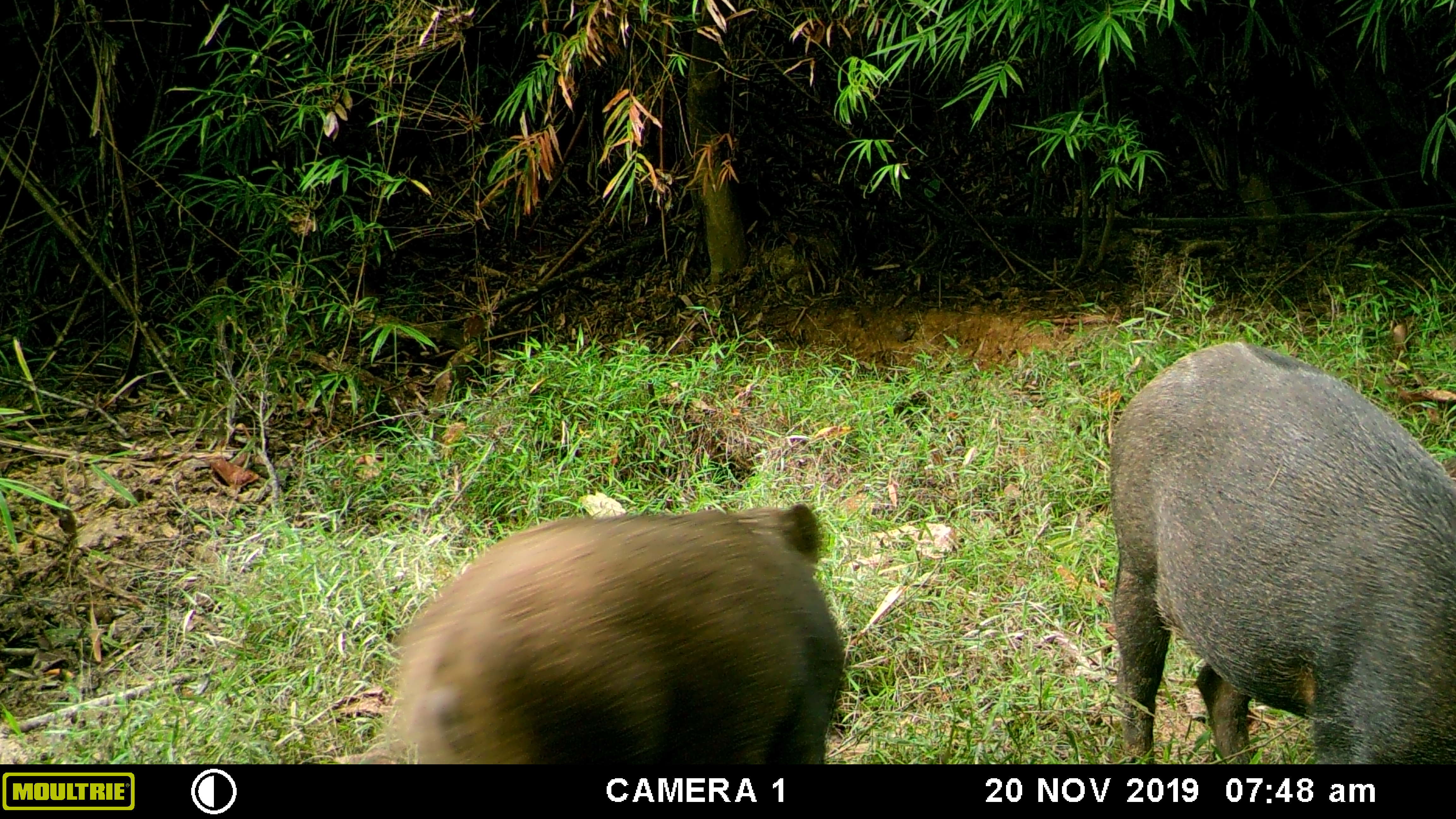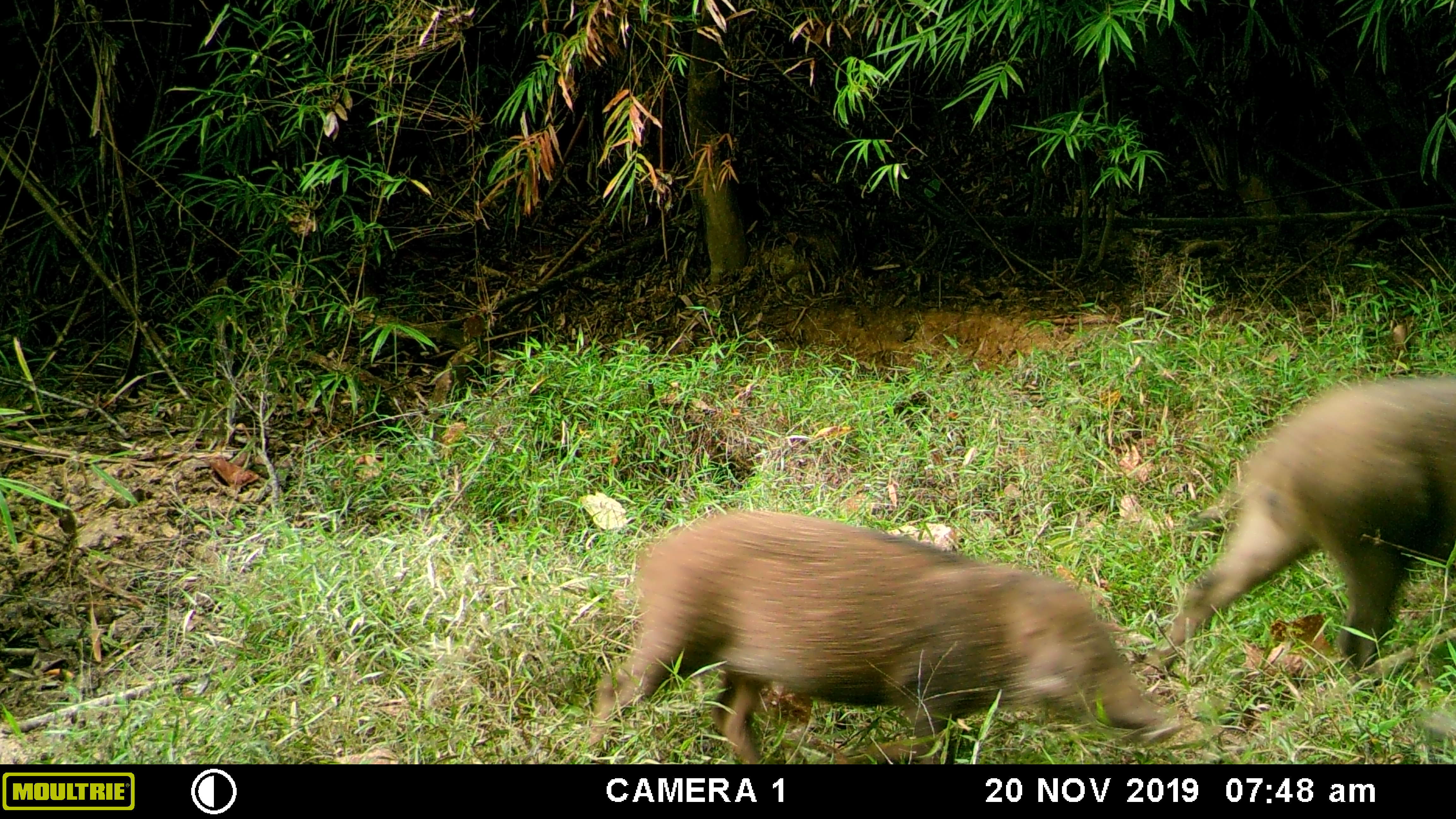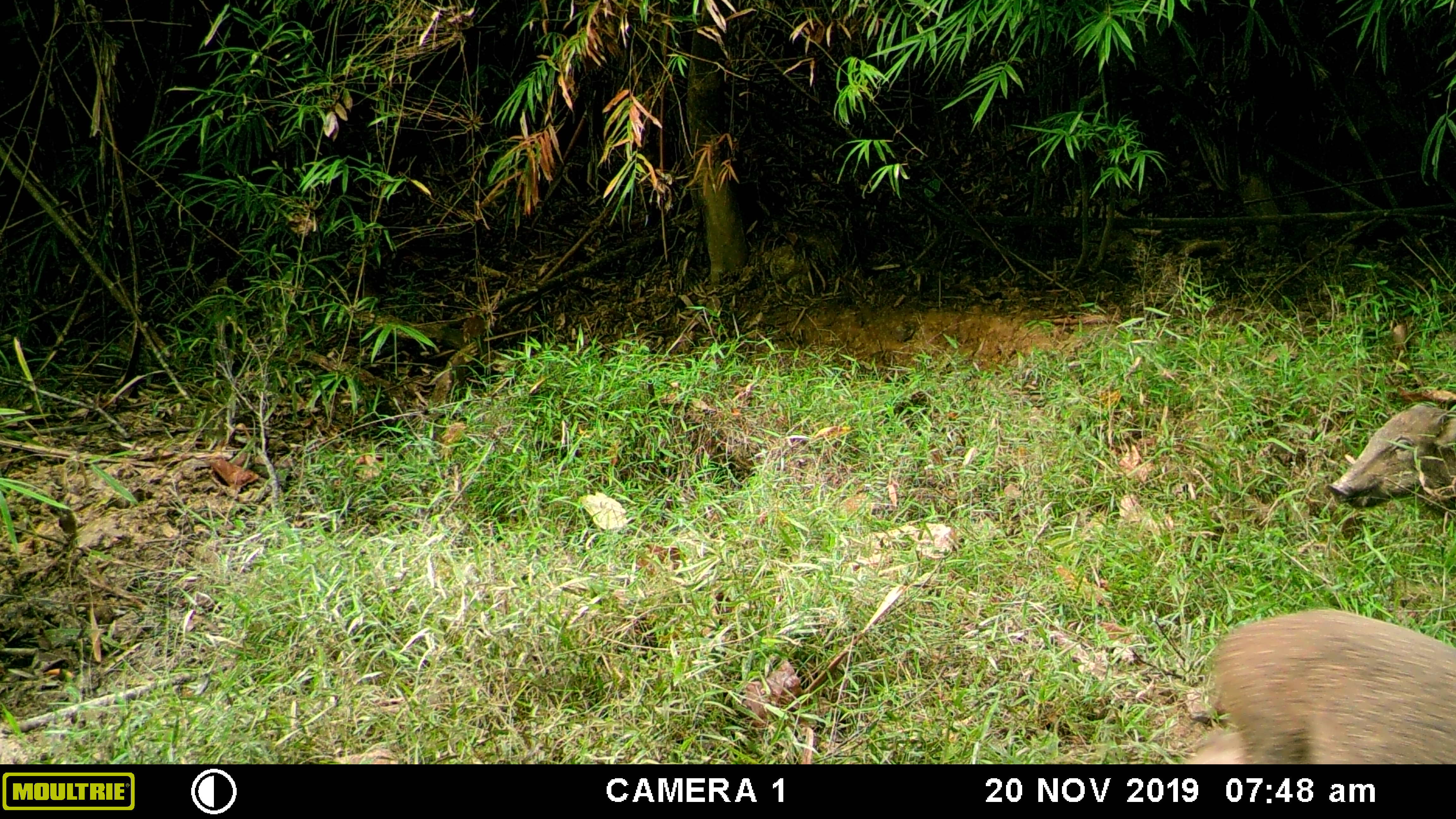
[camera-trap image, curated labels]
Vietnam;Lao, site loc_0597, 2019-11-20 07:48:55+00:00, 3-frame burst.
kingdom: Animalia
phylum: Chordata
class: Mammalia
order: Artiodactyla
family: Suidae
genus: Sus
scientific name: Sus scrofa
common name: eurasian wild pig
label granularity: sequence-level